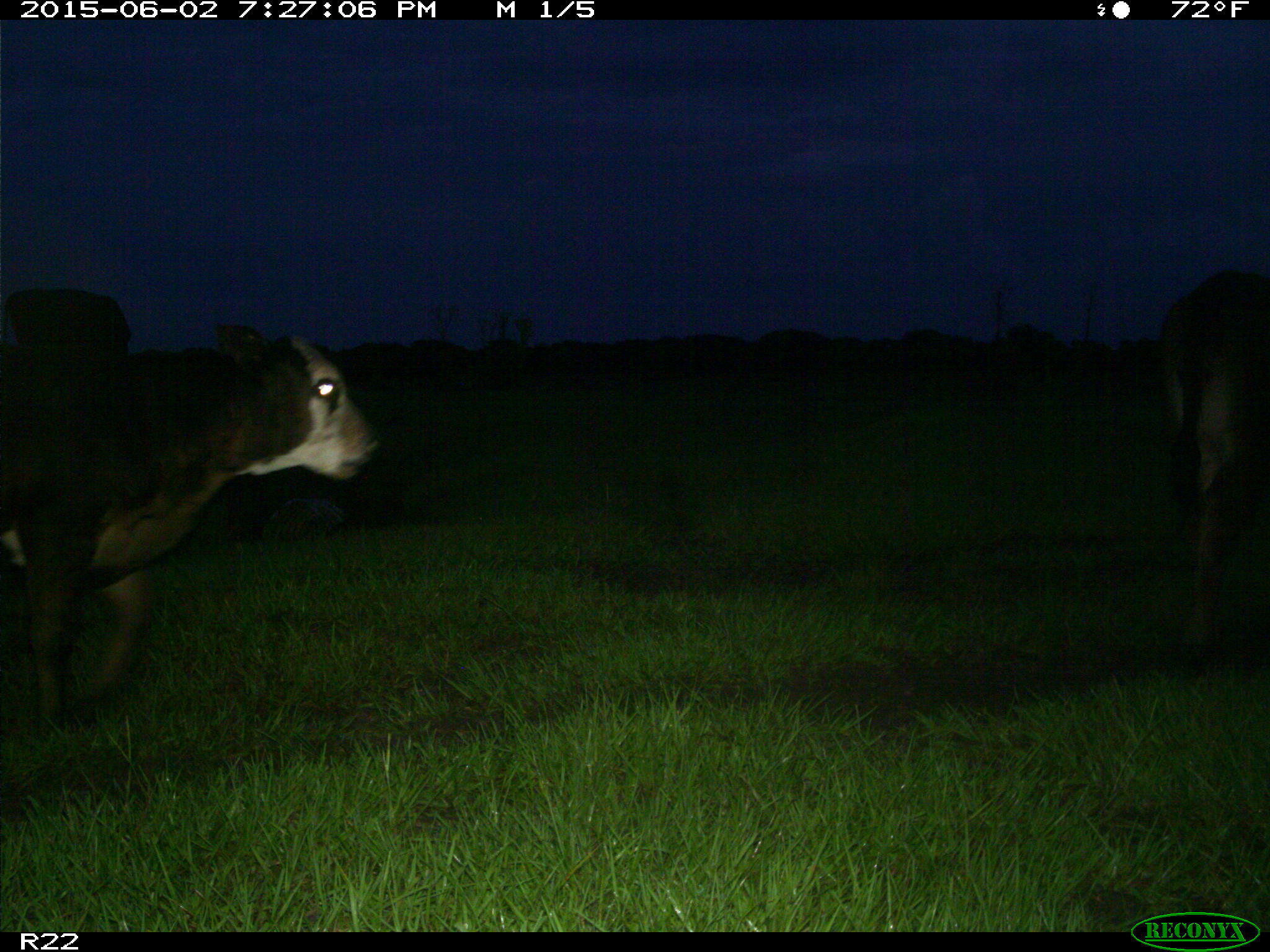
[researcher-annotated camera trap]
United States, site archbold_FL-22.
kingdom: Animalia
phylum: Chordata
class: Mammalia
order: Artiodactyla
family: Bovidae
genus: Bos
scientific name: Bos taurus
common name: domestic cow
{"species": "Bos taurus (domestic cow)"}